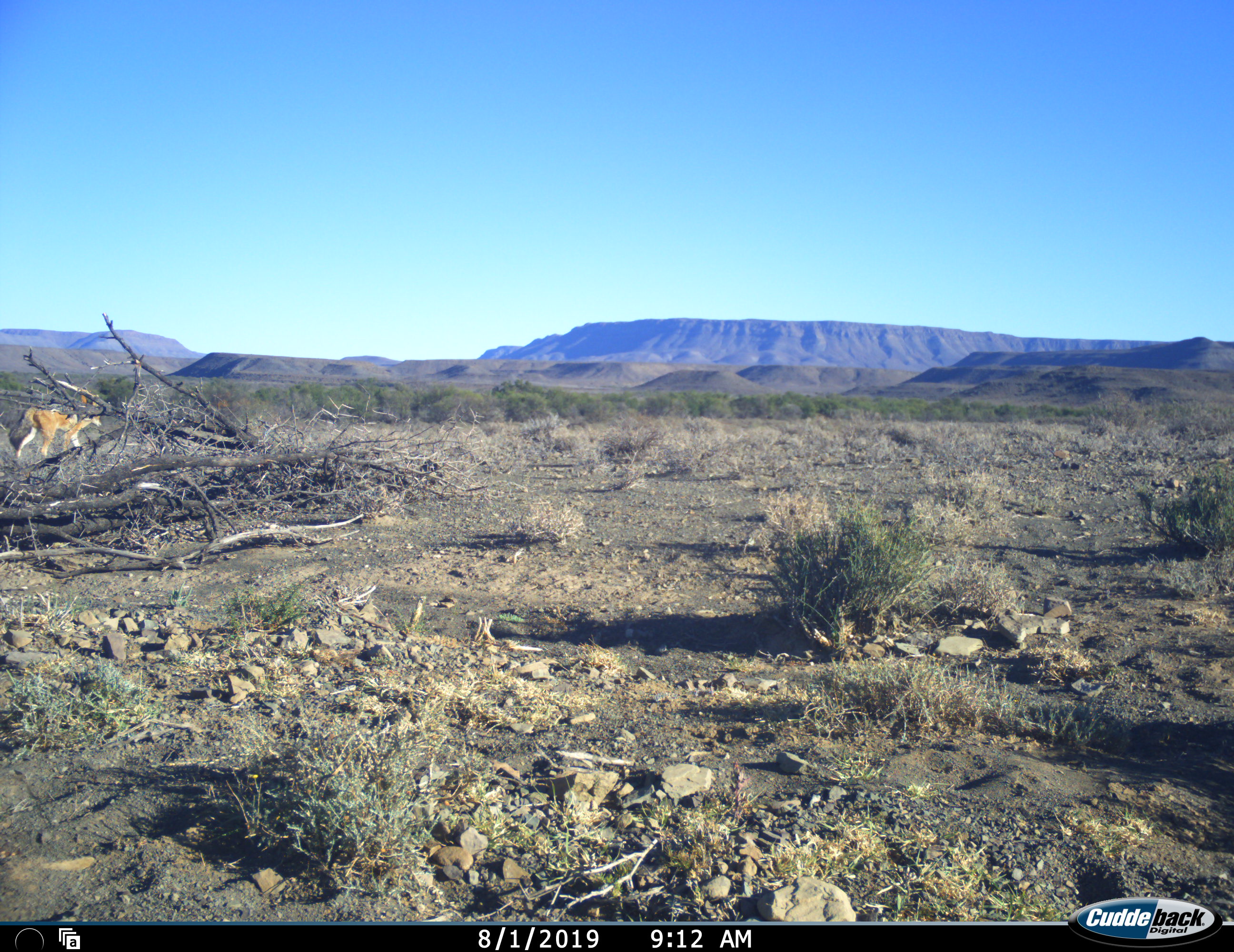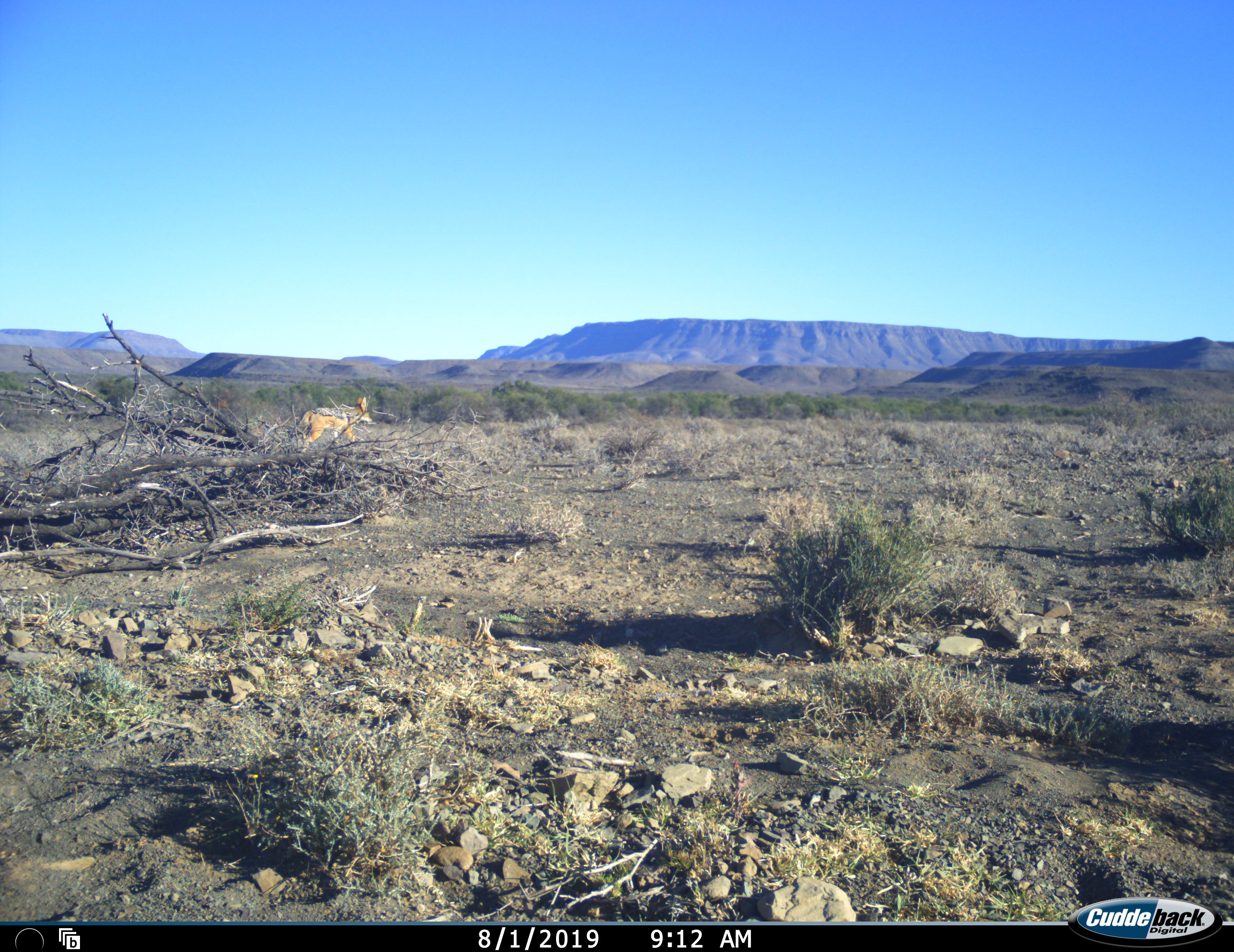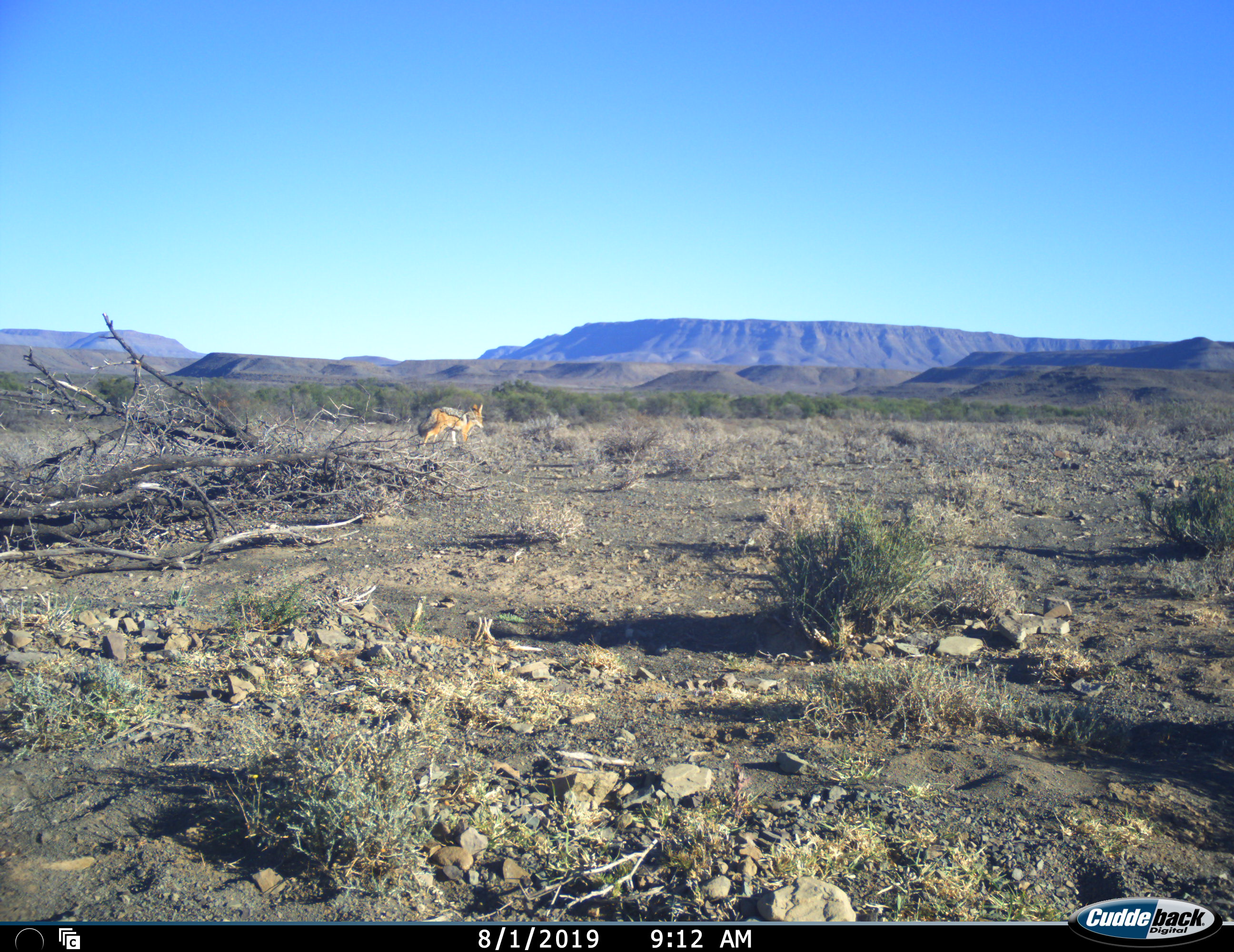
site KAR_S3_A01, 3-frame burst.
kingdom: Animalia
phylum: Chordata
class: Mammalia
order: Carnivora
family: Canidae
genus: Lupulella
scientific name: Lupulella mesomelas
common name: black-backed jackal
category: jackalblackbacked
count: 1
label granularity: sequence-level